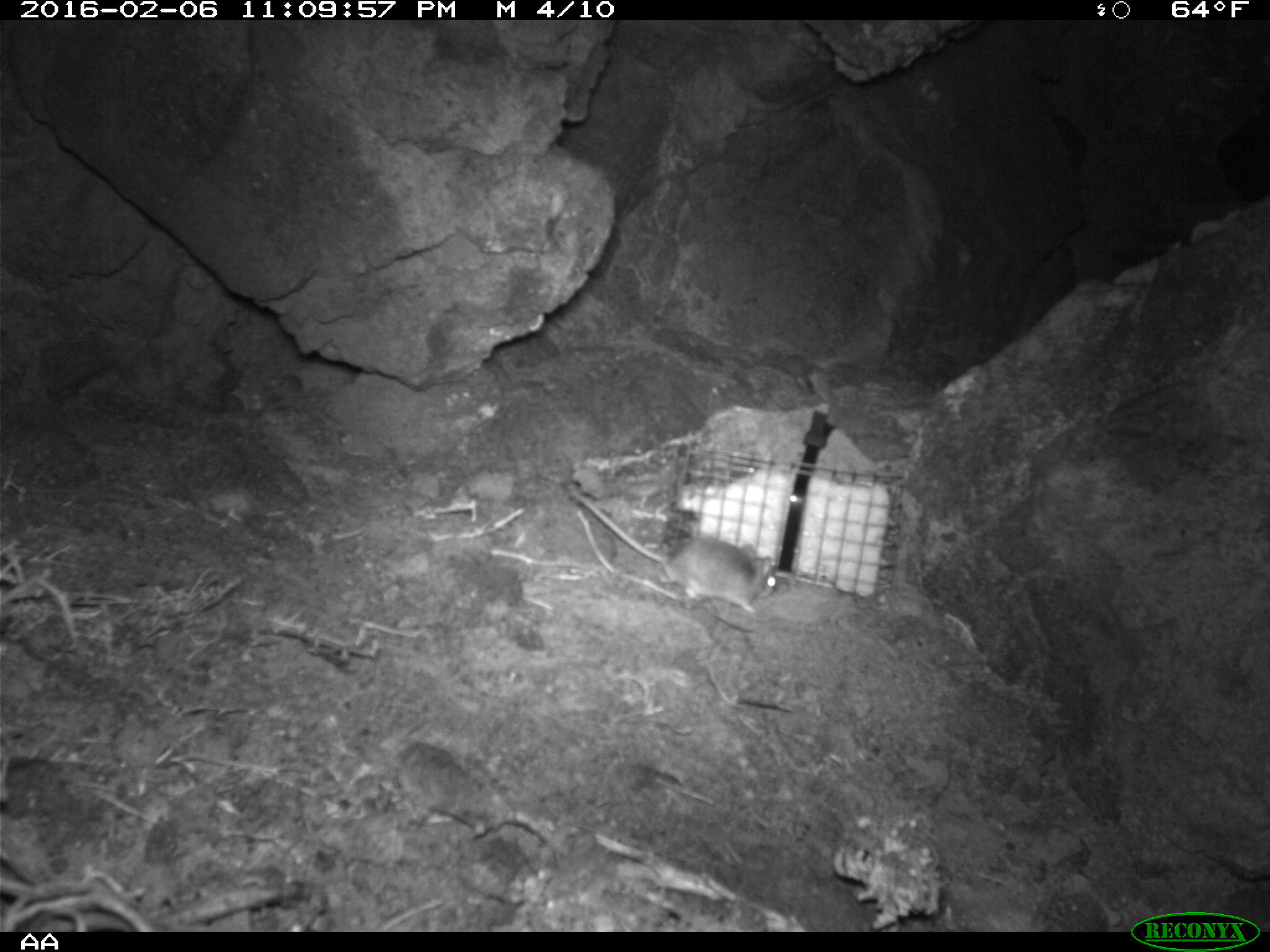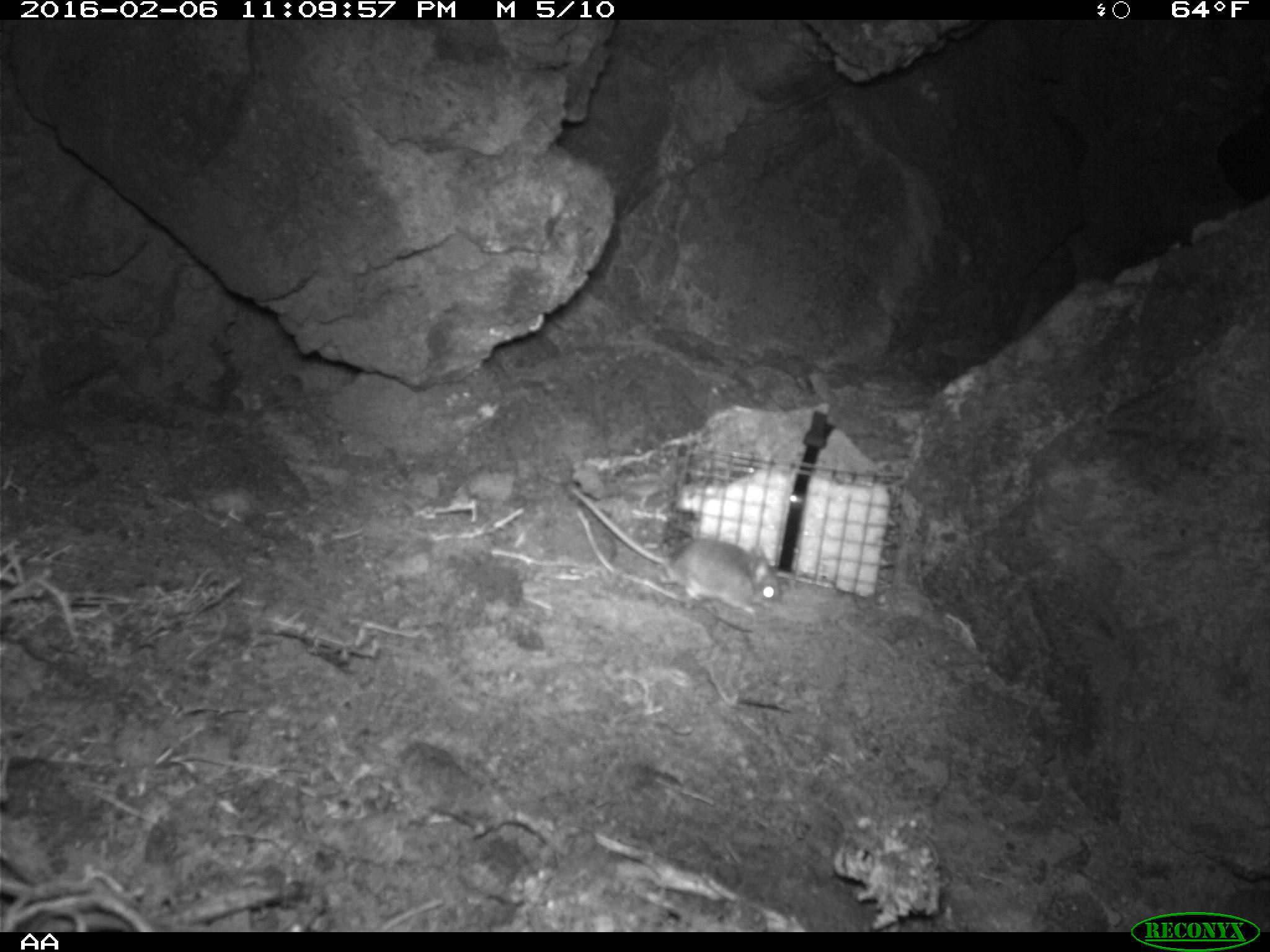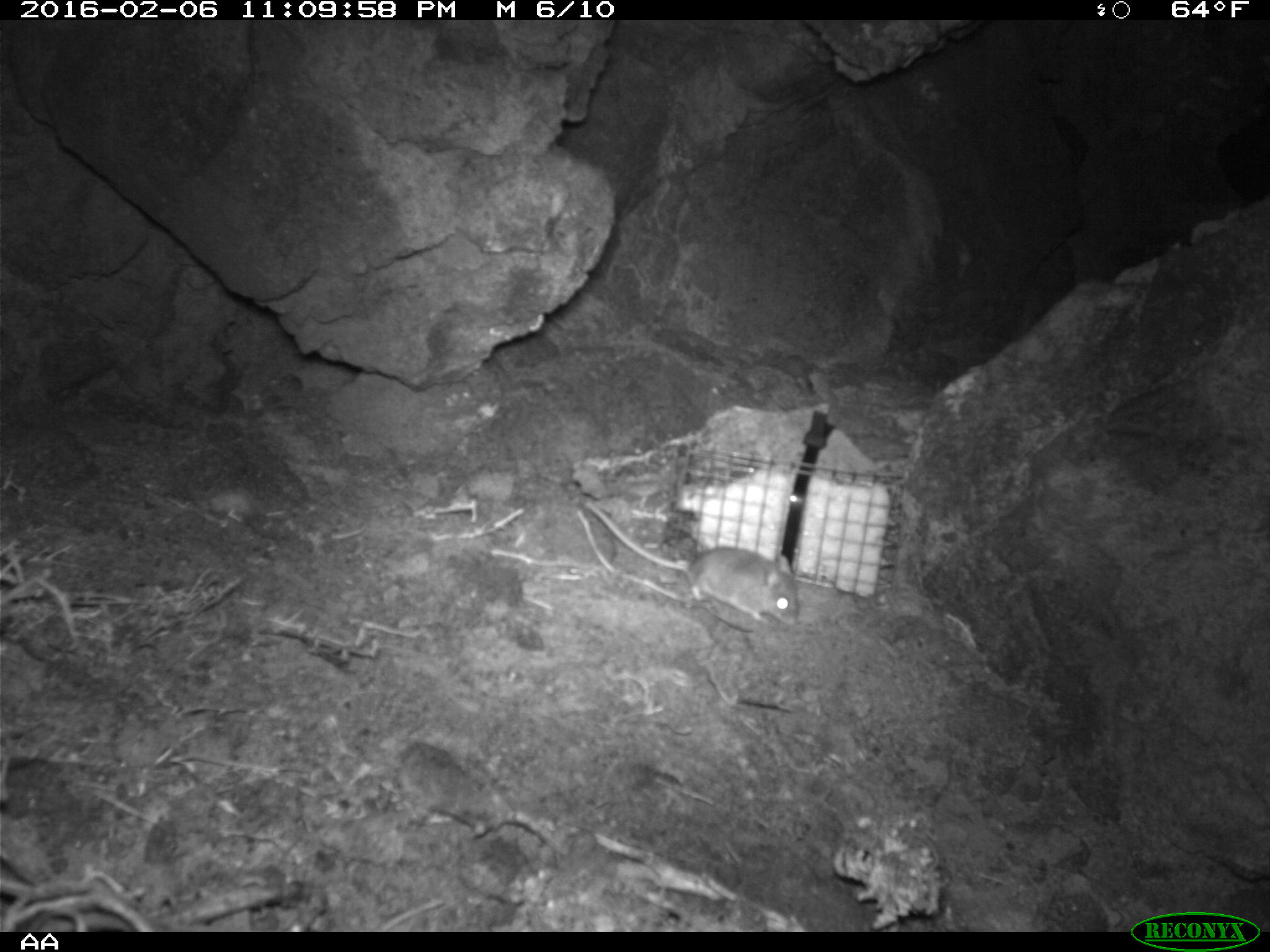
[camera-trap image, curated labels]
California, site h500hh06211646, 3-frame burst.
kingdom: Animalia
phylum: Chordata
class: Mammalia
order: Rodentia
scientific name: Rodentia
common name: rodent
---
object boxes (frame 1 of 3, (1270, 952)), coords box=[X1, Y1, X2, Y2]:
rodent: box=[571, 489, 778, 617]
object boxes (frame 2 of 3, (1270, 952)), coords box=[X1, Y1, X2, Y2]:
rodent: box=[567, 483, 781, 614]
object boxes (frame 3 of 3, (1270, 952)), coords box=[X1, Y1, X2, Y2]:
rodent: box=[584, 501, 799, 626]